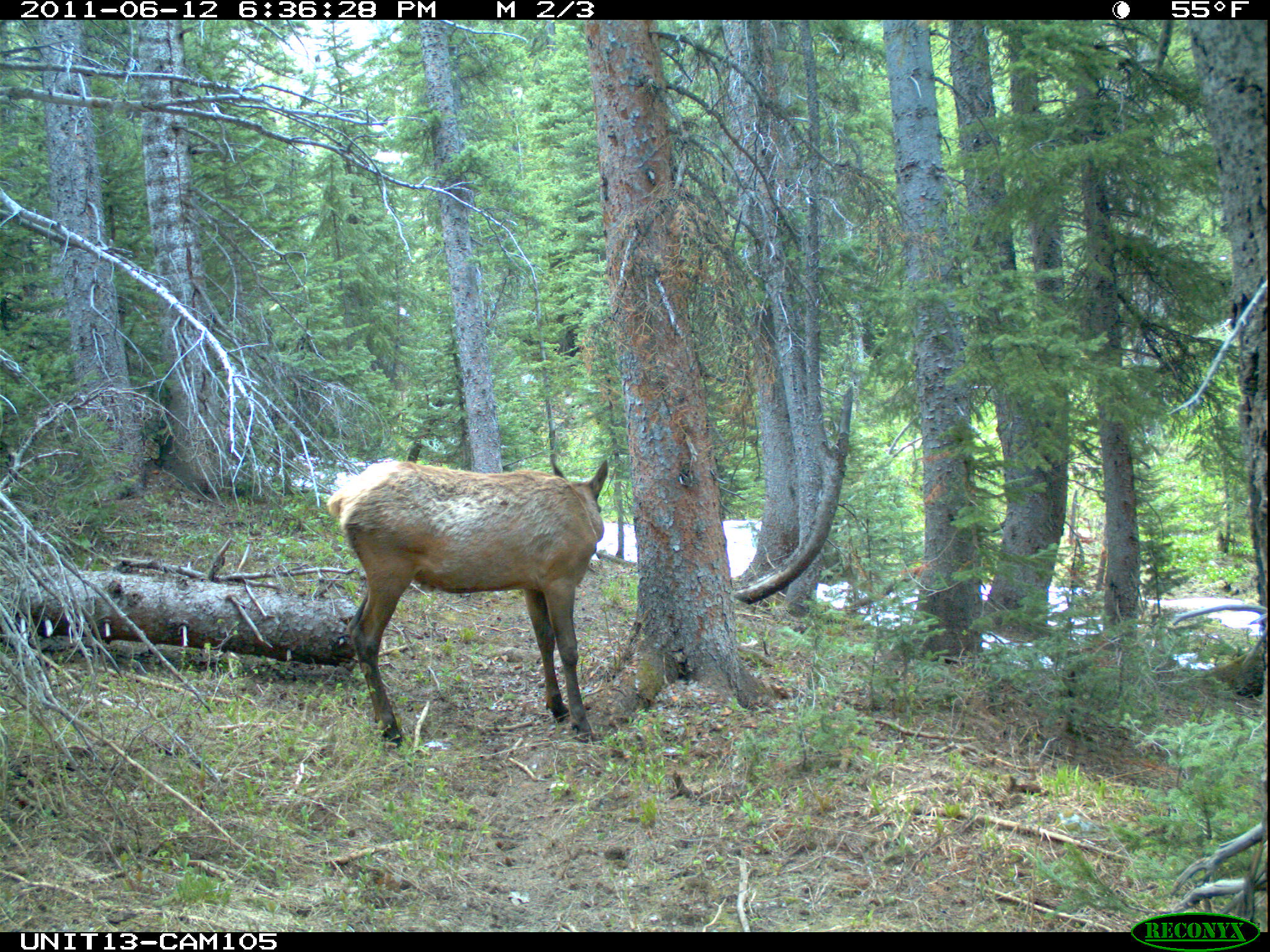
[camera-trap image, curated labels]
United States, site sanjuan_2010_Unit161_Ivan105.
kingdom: Animalia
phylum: Chordata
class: Mammalia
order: Artiodactyla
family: Cervidae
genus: Cervus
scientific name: Cervus elaphus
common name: red deer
Cervus elaphus (red deer).